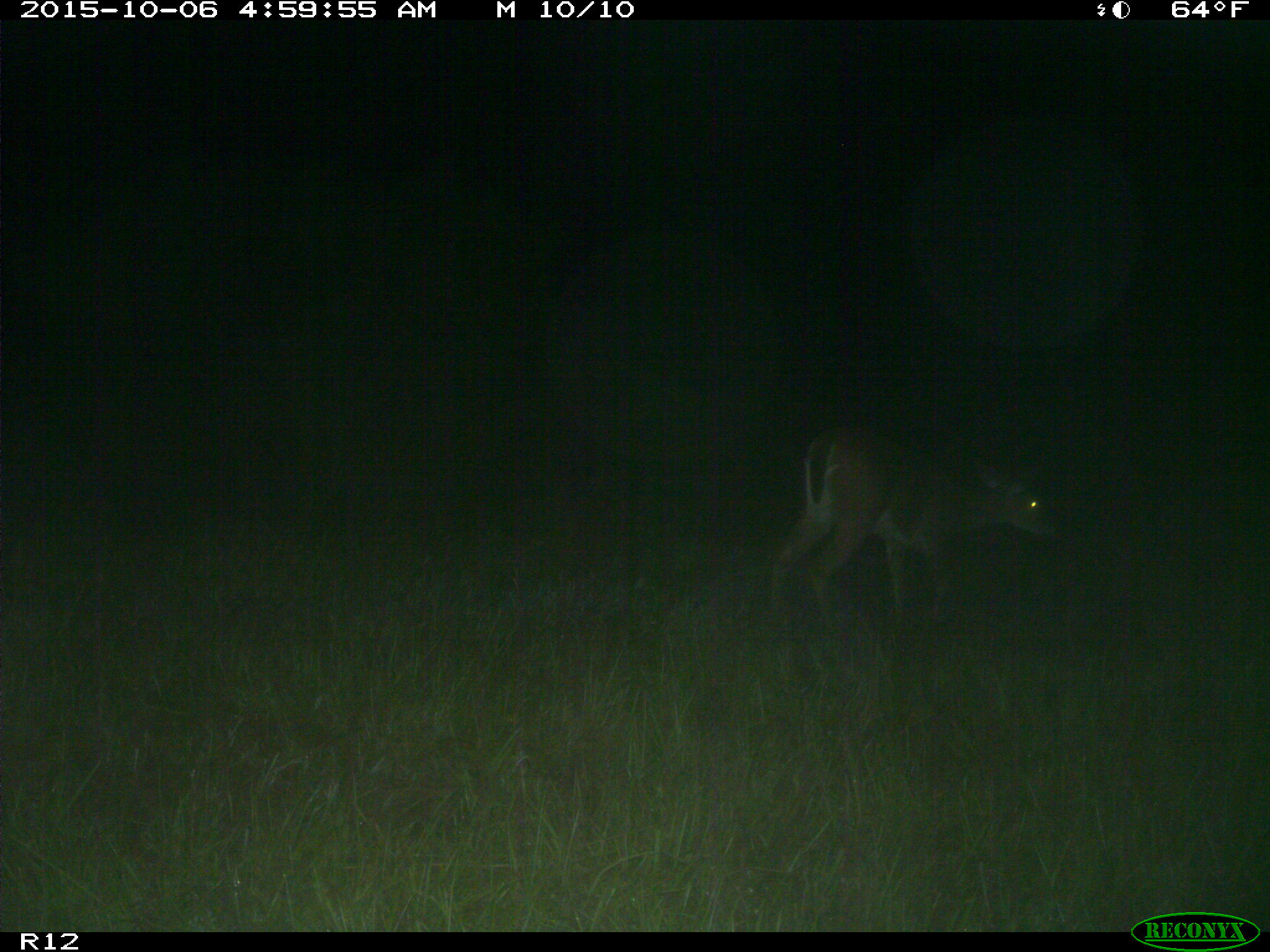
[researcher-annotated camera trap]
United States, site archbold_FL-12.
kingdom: Animalia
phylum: Chordata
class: Mammalia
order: Artiodactyla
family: Cervidae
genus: Odocoileus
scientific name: Odocoileus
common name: deer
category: unidentified deer